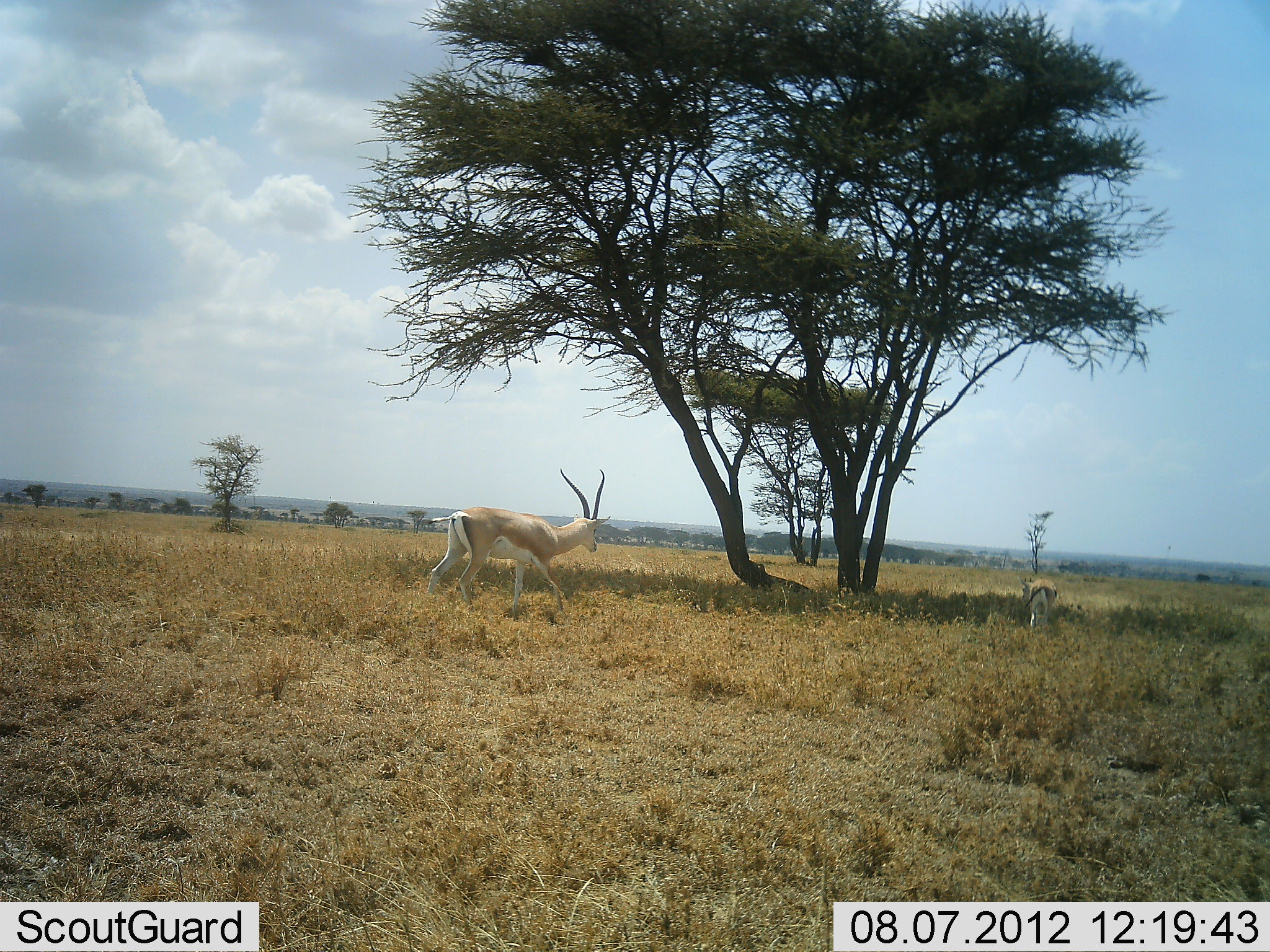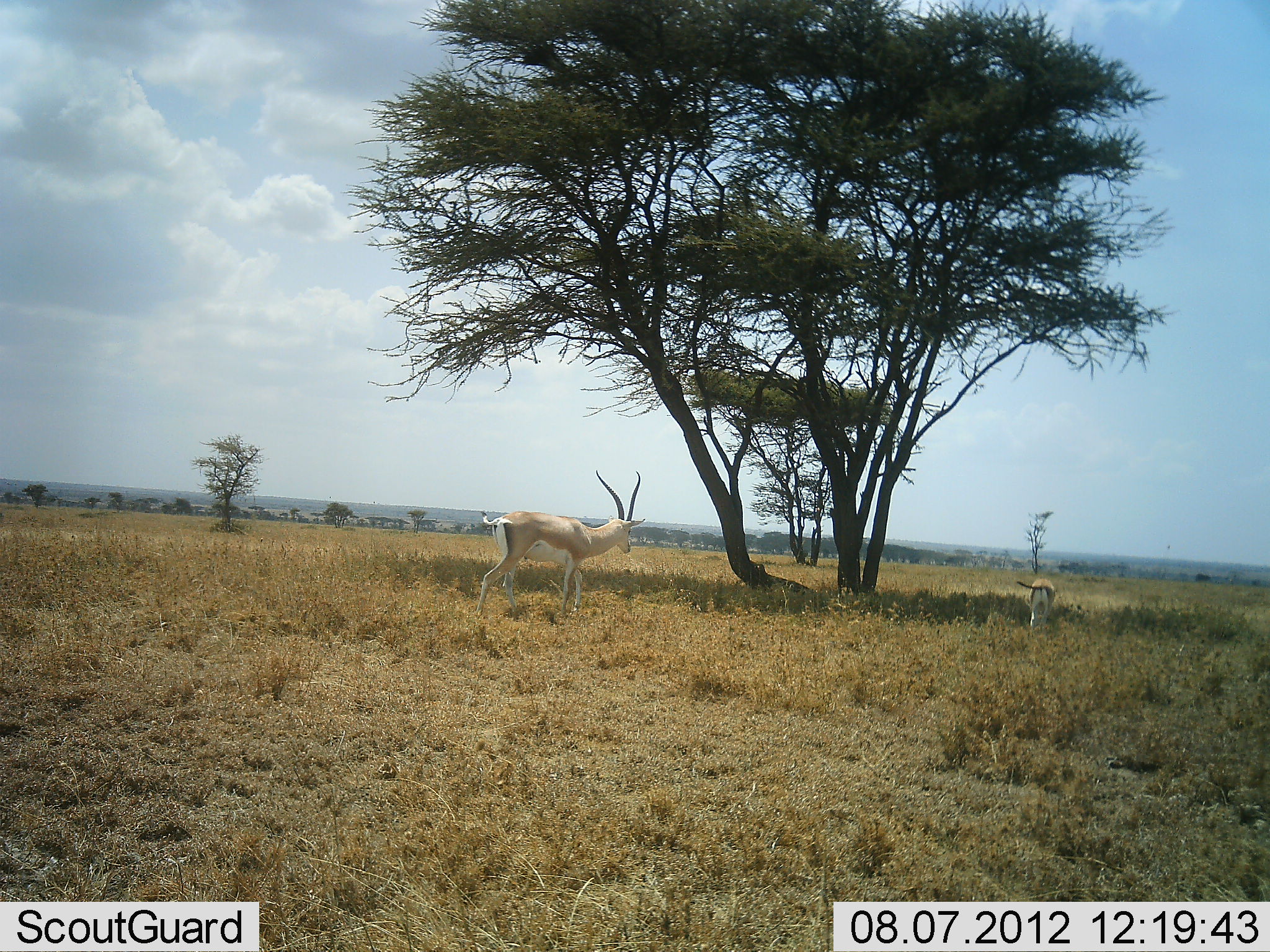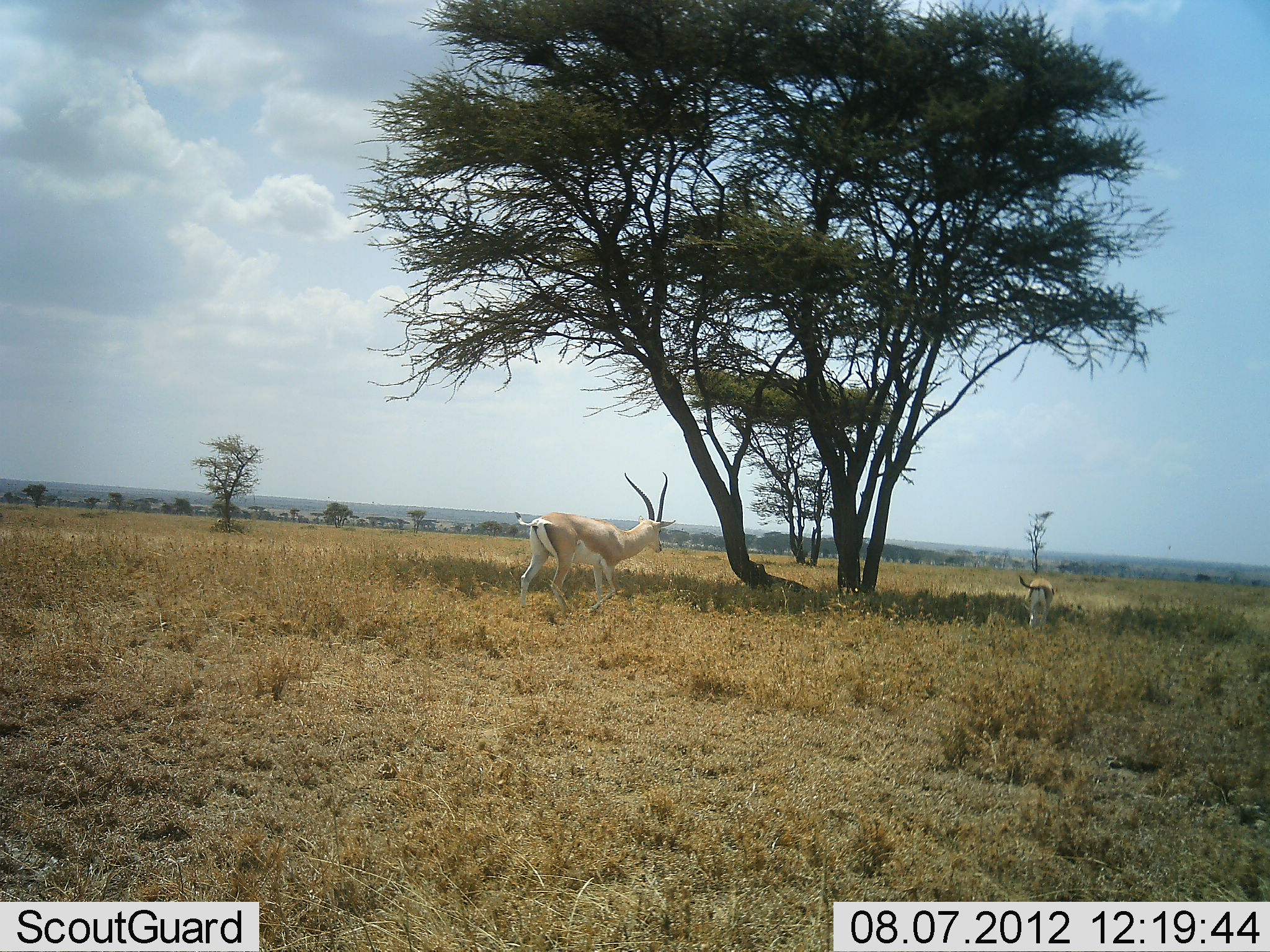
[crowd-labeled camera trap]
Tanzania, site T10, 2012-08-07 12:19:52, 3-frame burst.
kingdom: Animalia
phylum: Chordata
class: Mammalia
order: Artiodactyla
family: Bovidae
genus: Nanger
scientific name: Nanger granti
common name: grant's gazelle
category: gazellegrants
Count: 2.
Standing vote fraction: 70%.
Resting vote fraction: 0%.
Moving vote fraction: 50%.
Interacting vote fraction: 0%.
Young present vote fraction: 20%.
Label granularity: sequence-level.